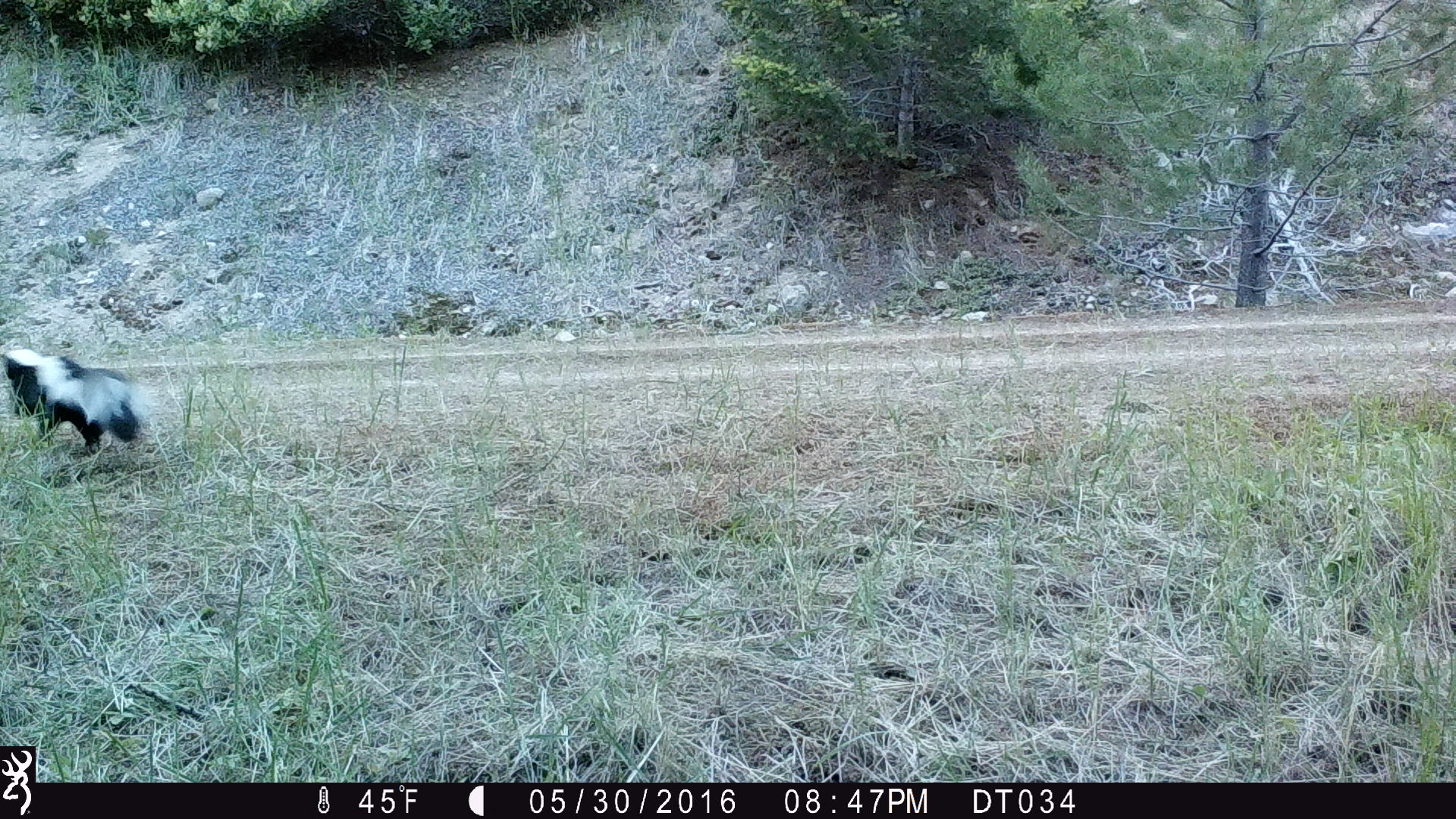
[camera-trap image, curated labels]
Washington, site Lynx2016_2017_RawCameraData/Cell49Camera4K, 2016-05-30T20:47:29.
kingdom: Animalia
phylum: Chordata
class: Mammalia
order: Carnivora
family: Mephitidae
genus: Mephitis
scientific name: Mephitis mephitis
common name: striped skunk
Mephitis mephitis (striped skunk). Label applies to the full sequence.